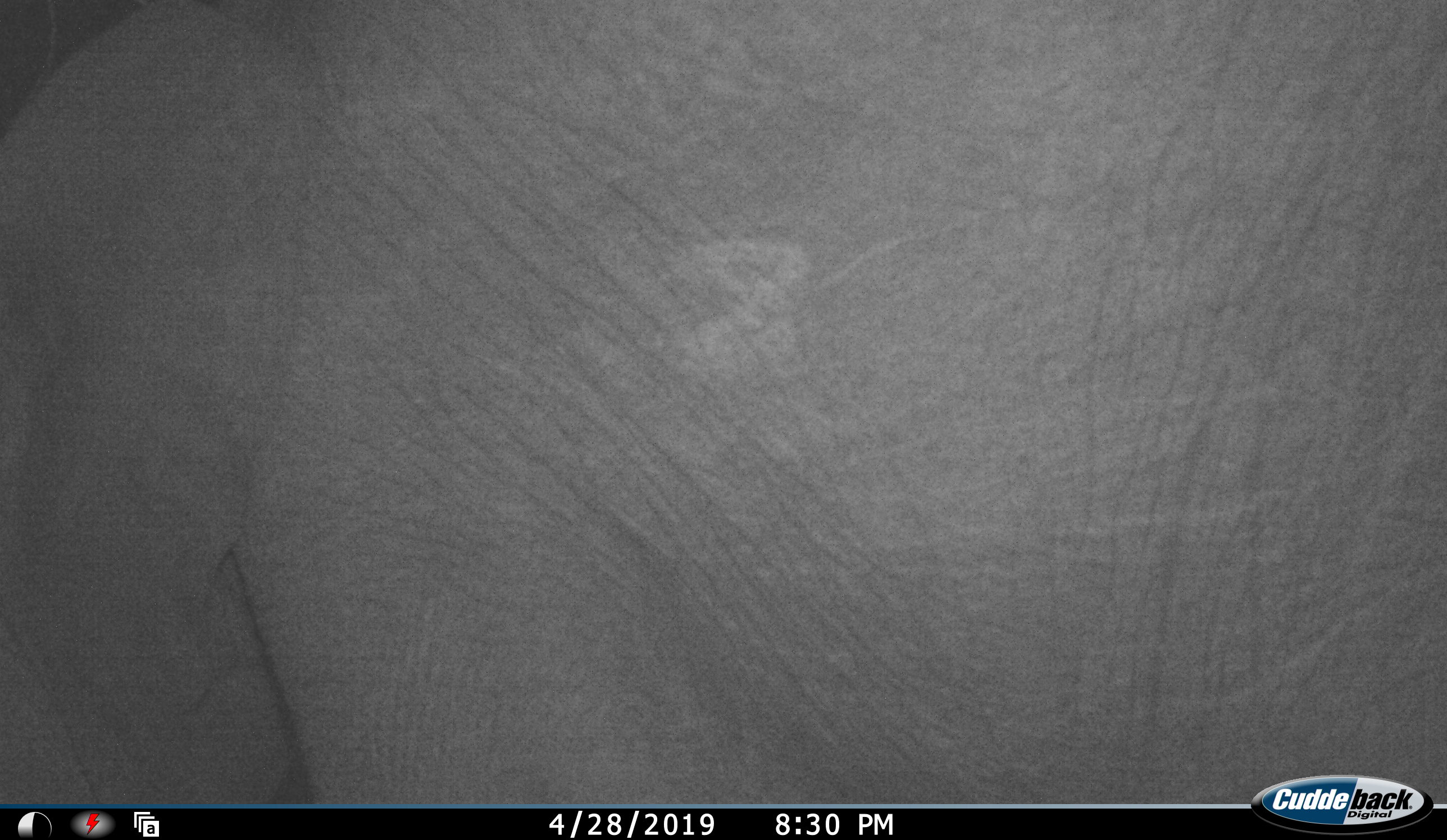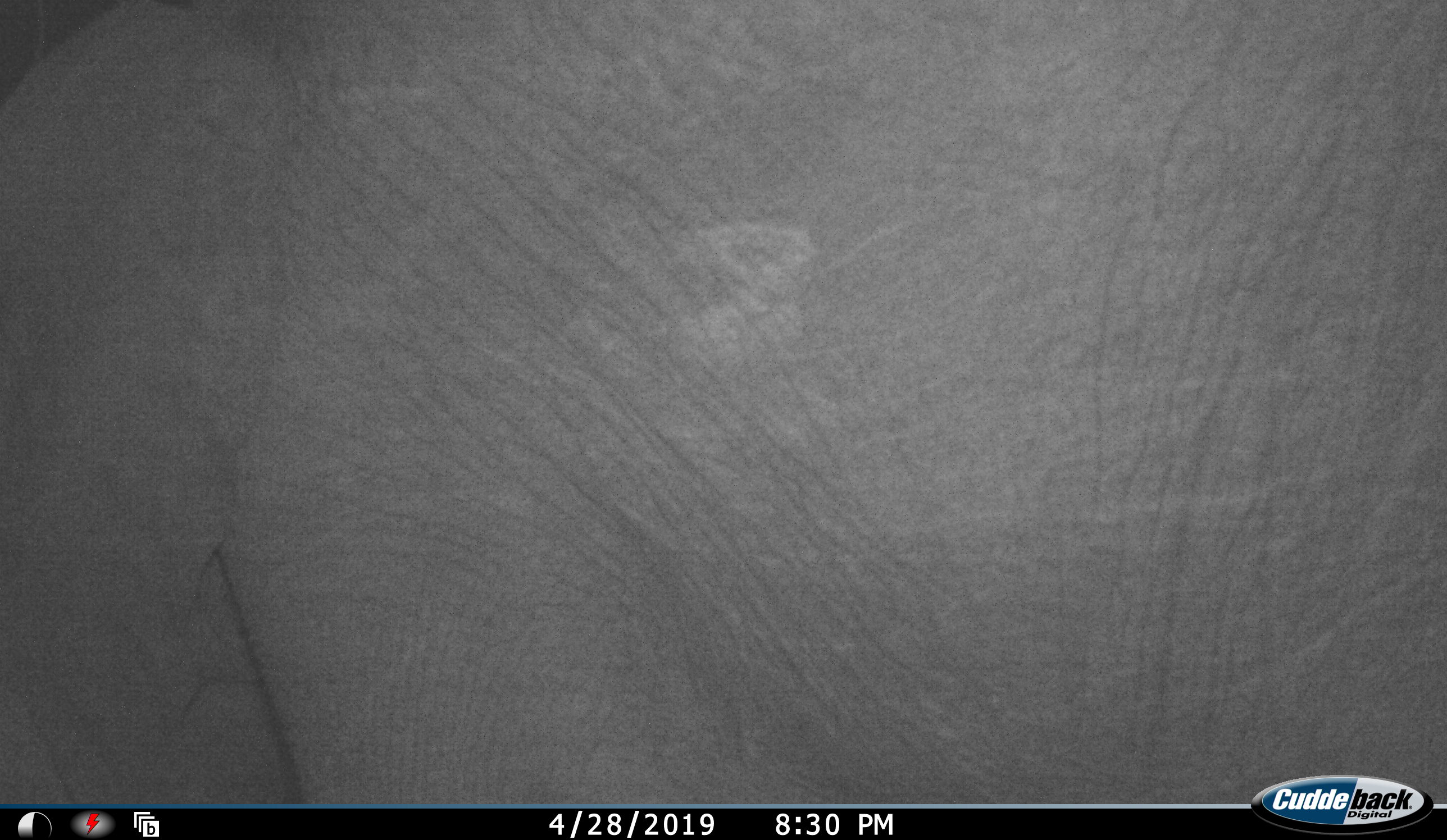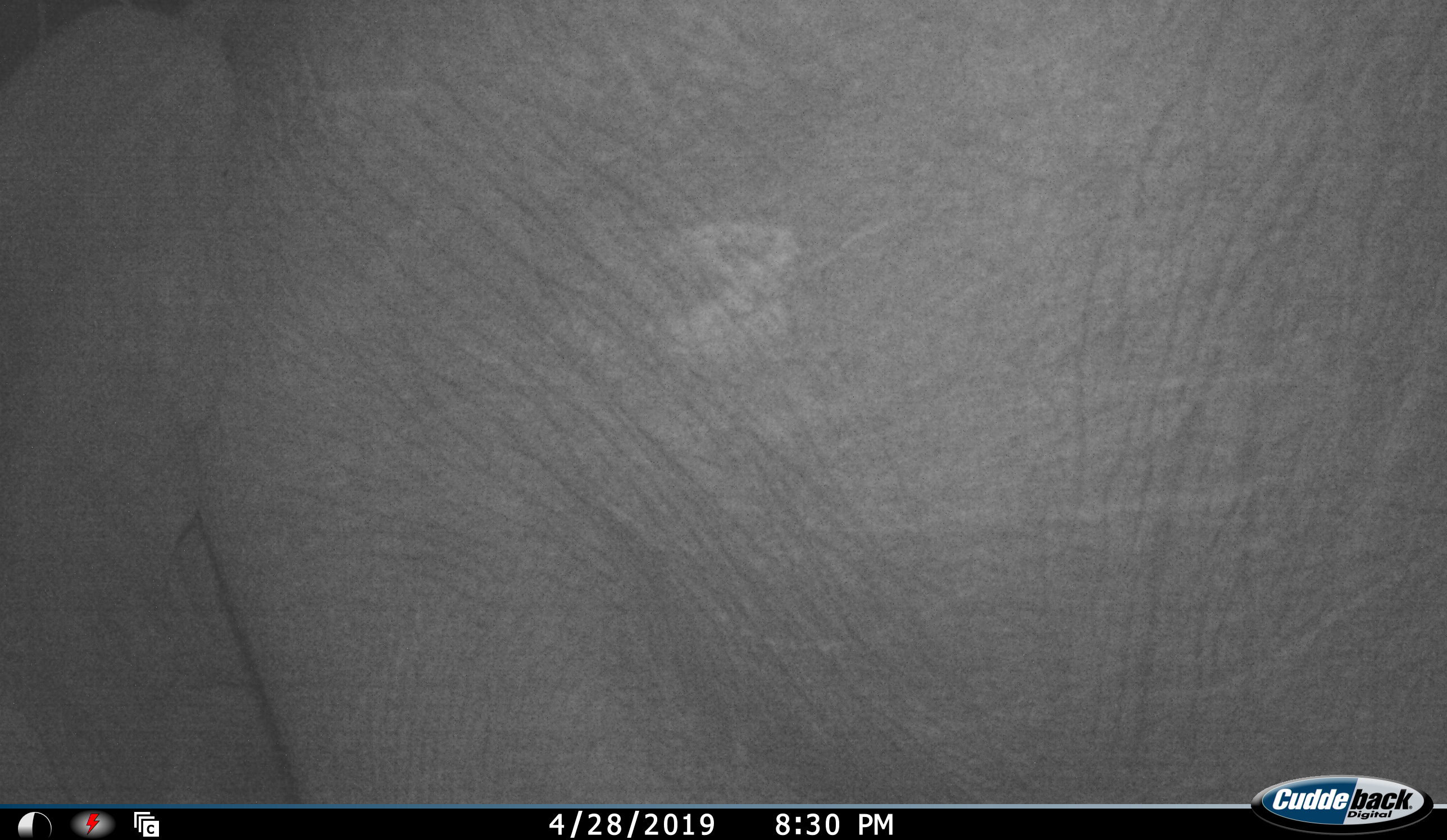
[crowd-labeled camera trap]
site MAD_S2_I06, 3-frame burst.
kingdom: Animalia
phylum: Chordata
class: Mammalia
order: Proboscidea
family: Elephantidae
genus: Loxodonta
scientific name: Loxodonta africana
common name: african bush elephant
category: elephant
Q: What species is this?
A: Elephant (african bush elephant) (Loxodonta africana).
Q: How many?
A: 1.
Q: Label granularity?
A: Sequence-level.